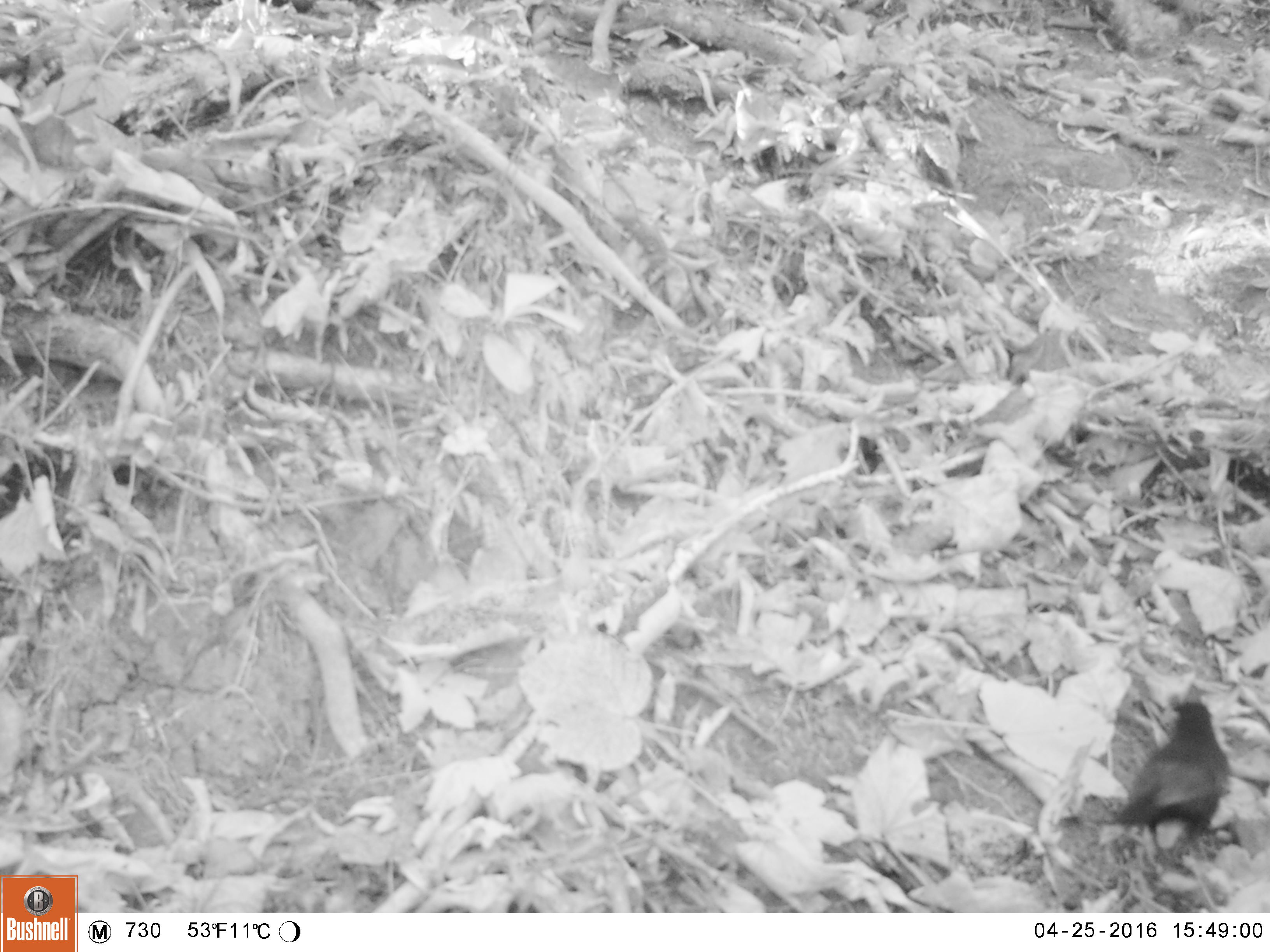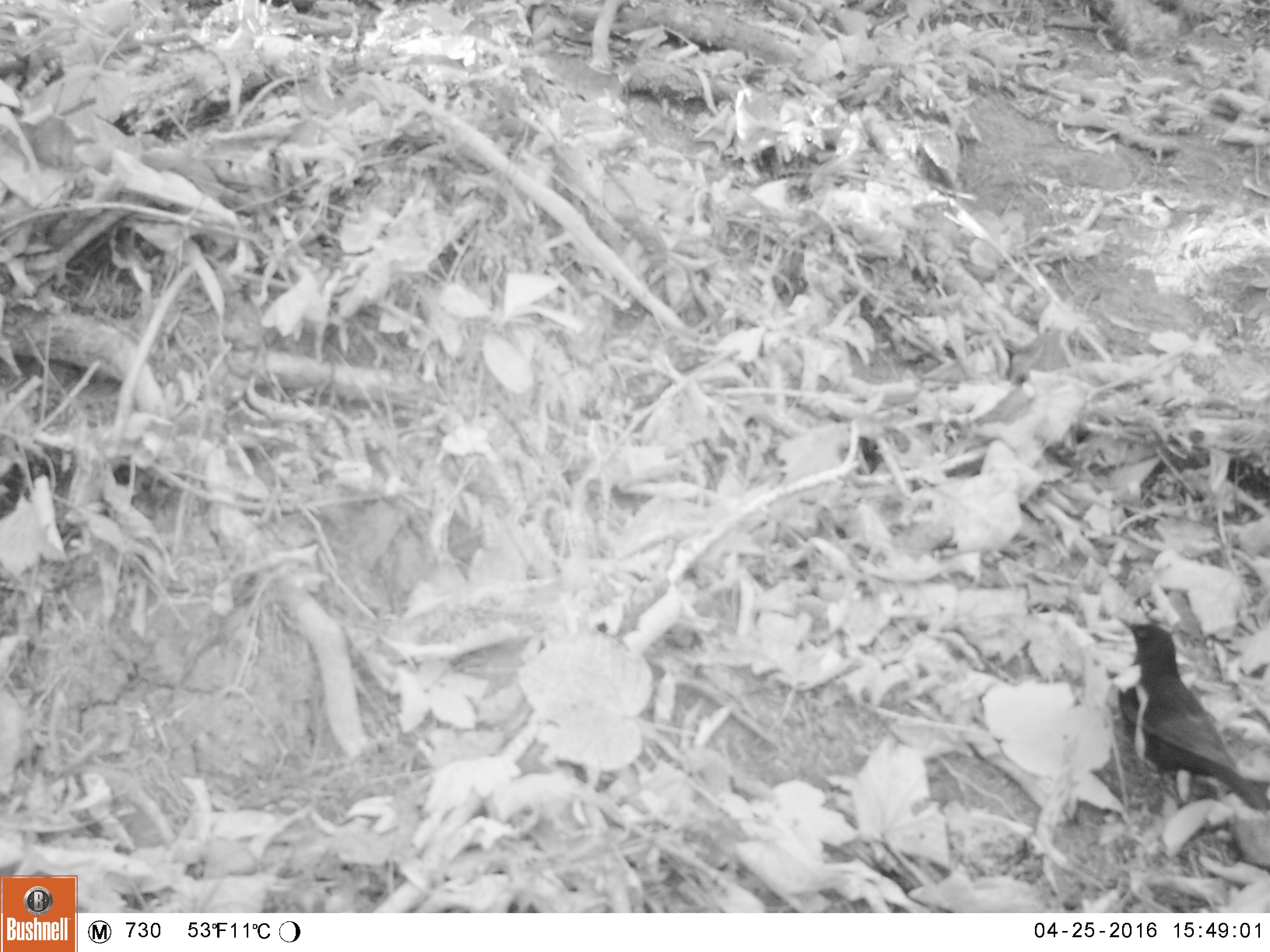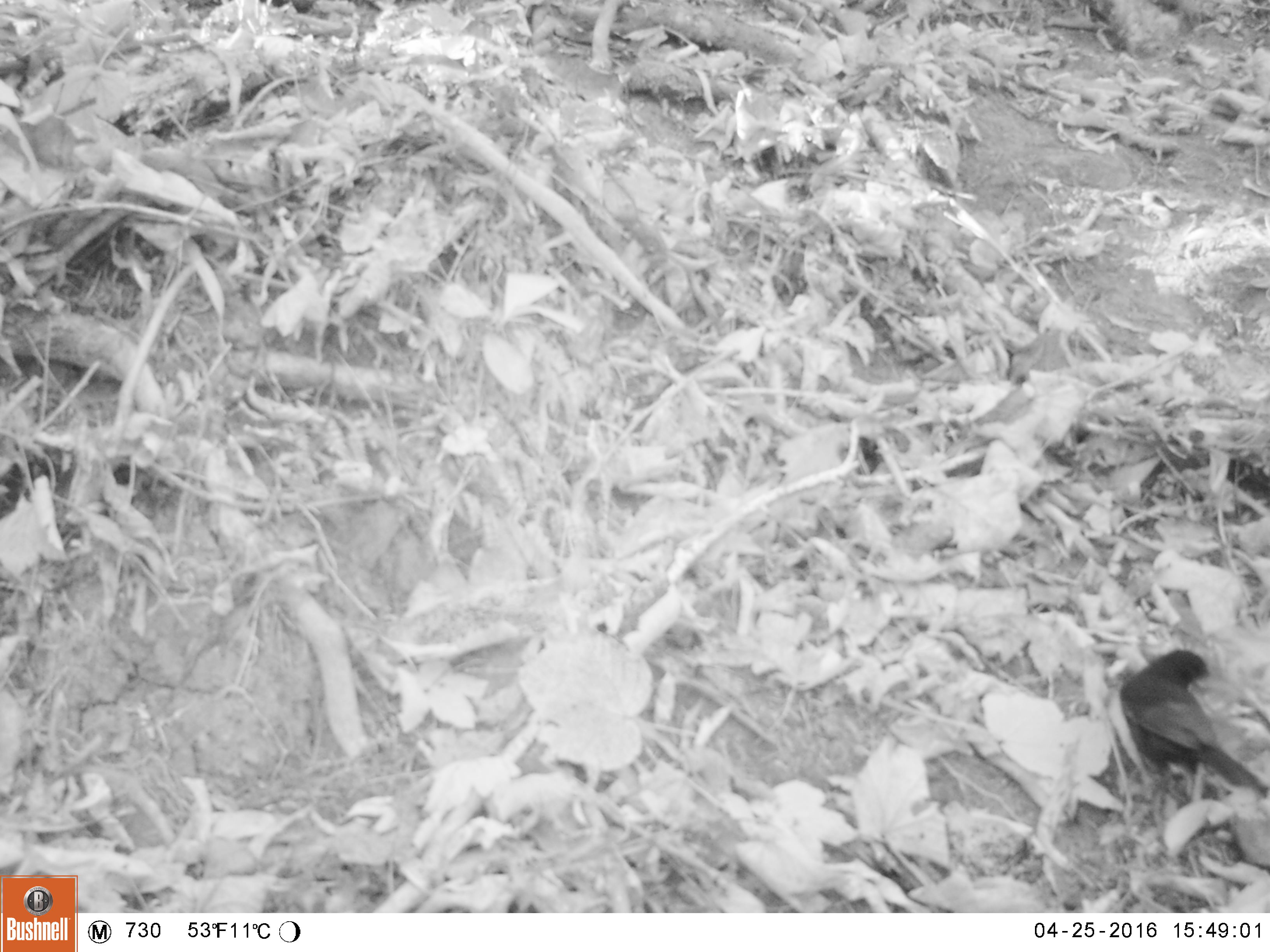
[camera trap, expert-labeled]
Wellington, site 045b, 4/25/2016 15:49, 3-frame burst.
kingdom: Animalia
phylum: Chordata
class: Aves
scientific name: Aves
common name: bird